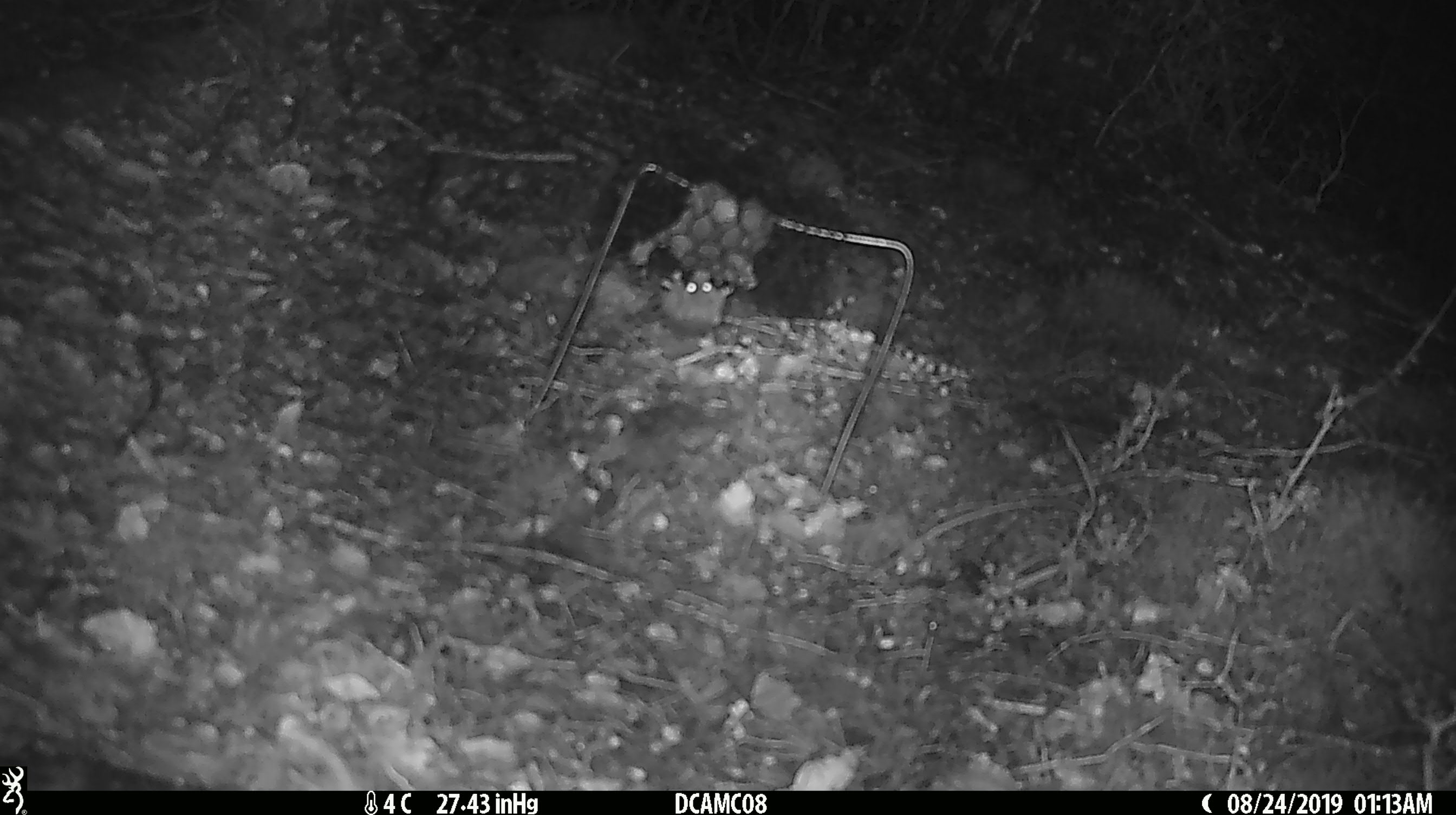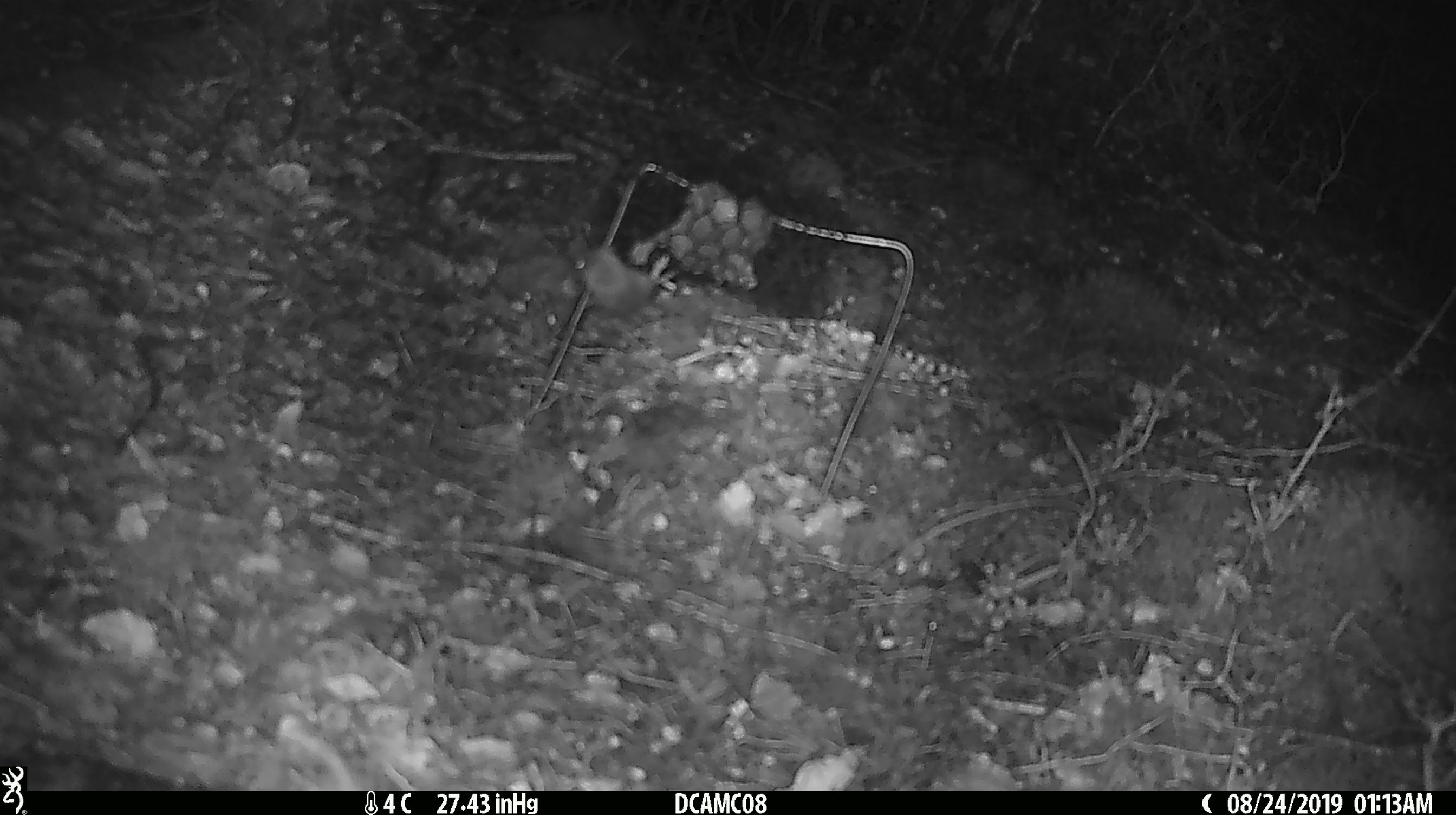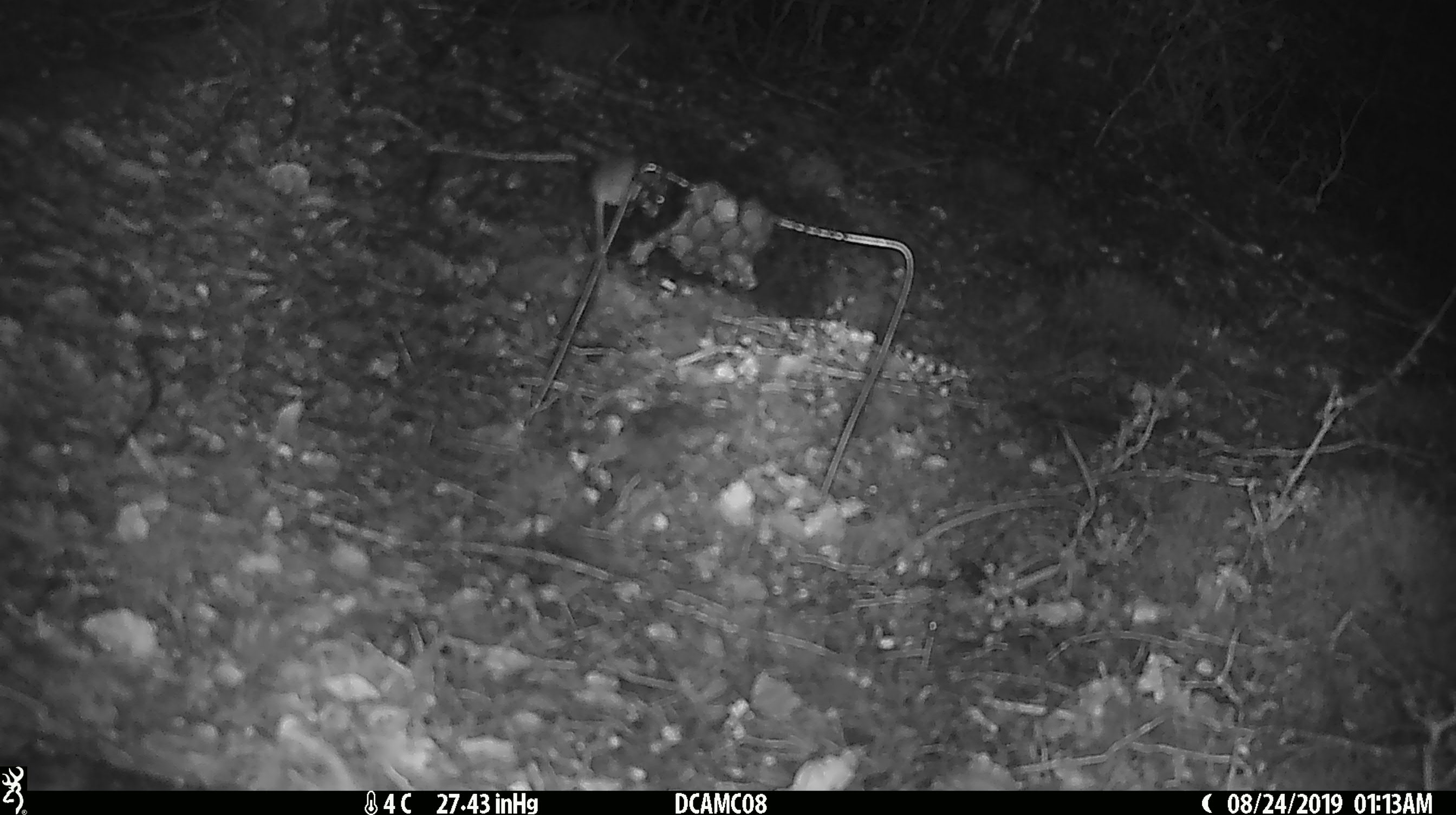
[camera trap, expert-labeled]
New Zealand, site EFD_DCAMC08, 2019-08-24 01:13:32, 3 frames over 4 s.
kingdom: Animalia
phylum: Chordata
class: Mammalia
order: Rodentia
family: Muridae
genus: Mus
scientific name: Mus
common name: mouse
Mouse (Mus).